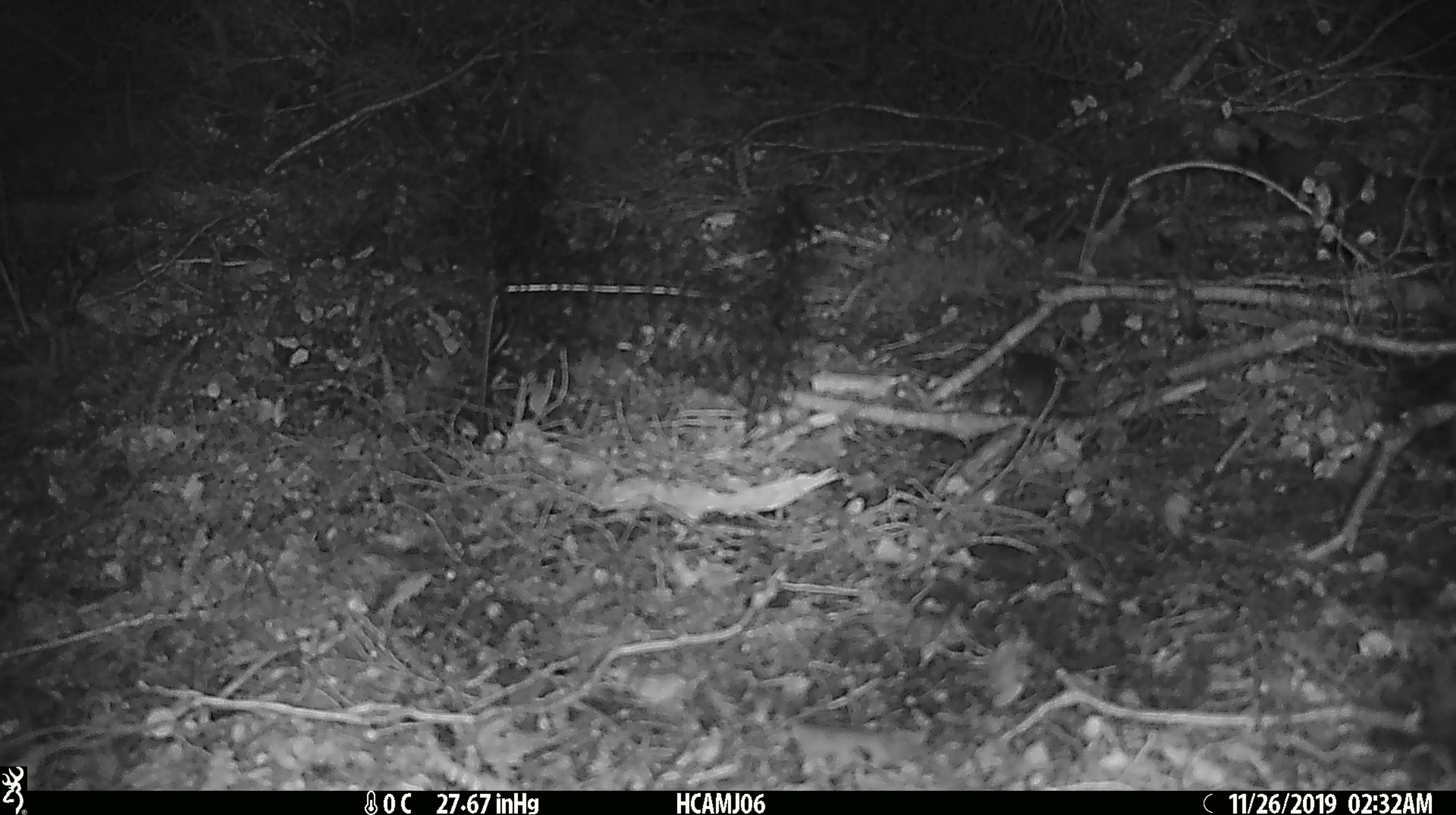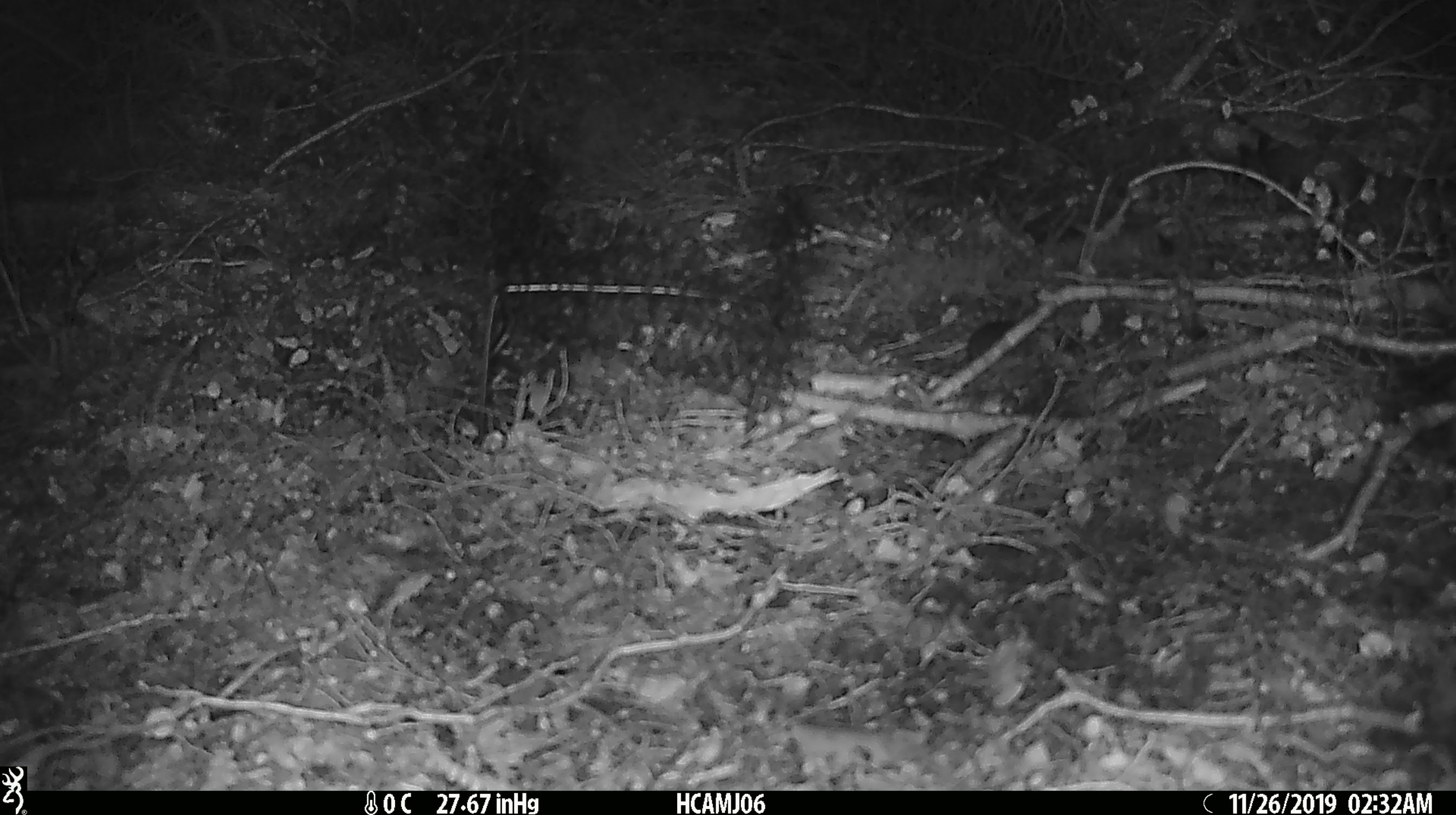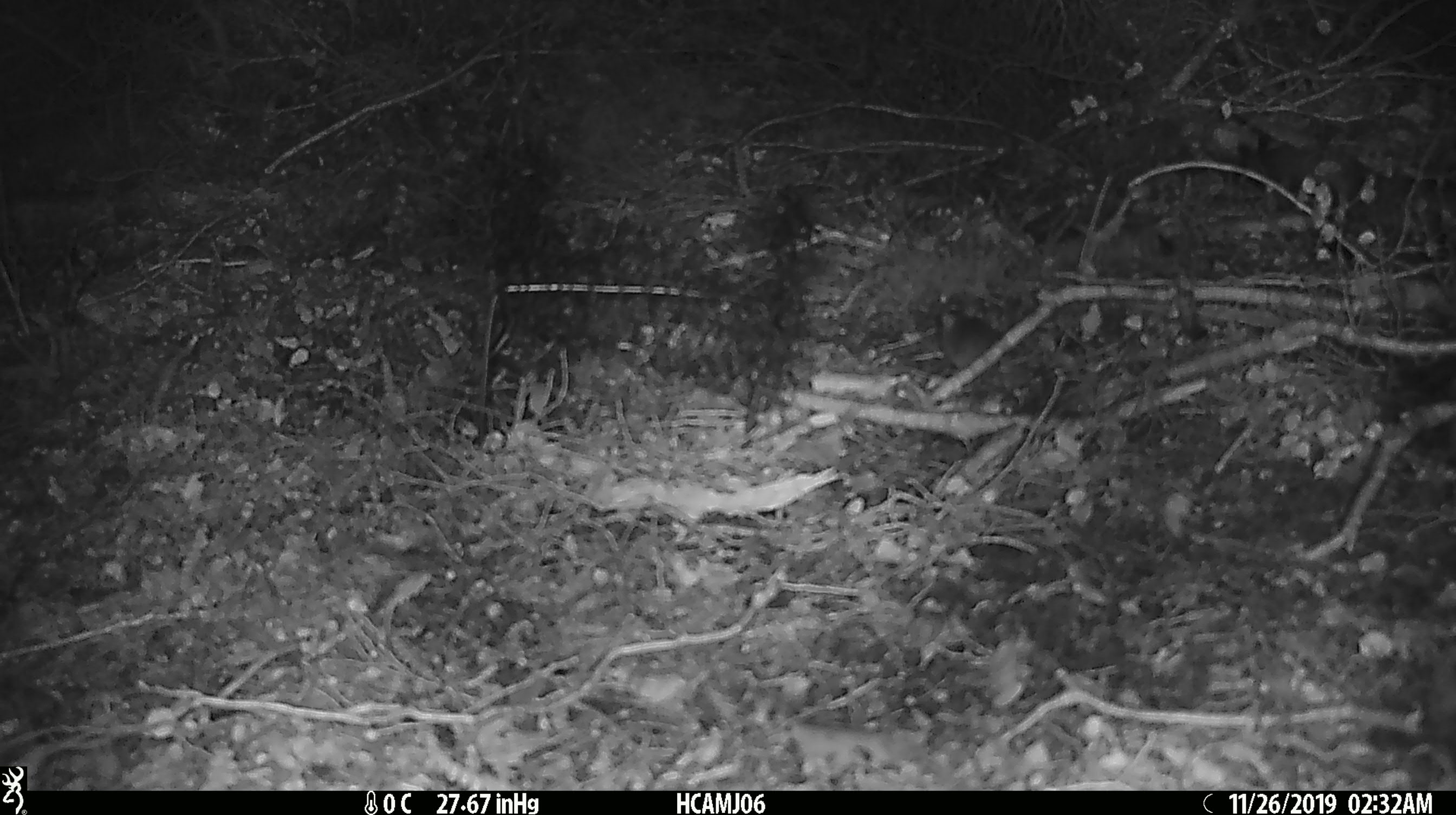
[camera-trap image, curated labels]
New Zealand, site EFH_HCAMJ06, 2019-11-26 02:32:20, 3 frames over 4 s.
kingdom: Animalia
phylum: Chordata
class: Mammalia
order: Rodentia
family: Muridae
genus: Mus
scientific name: Mus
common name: mouse